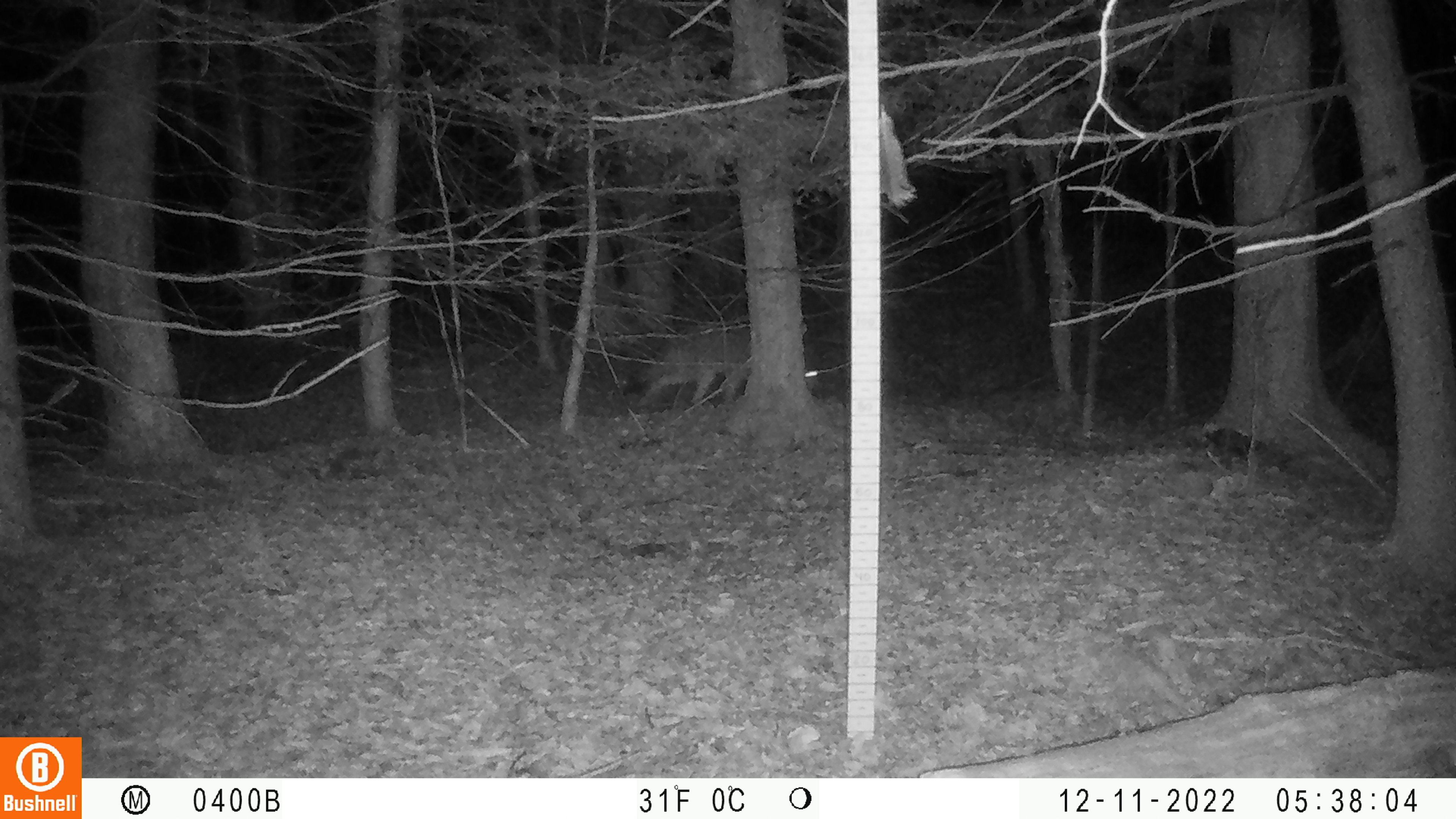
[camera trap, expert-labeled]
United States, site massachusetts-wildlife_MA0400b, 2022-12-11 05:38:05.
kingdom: Animalia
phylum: Chordata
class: Mammalia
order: Carnivora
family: Canidae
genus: Canis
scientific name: Canis latrans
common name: coyote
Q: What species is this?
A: Coyote (Canis latrans).